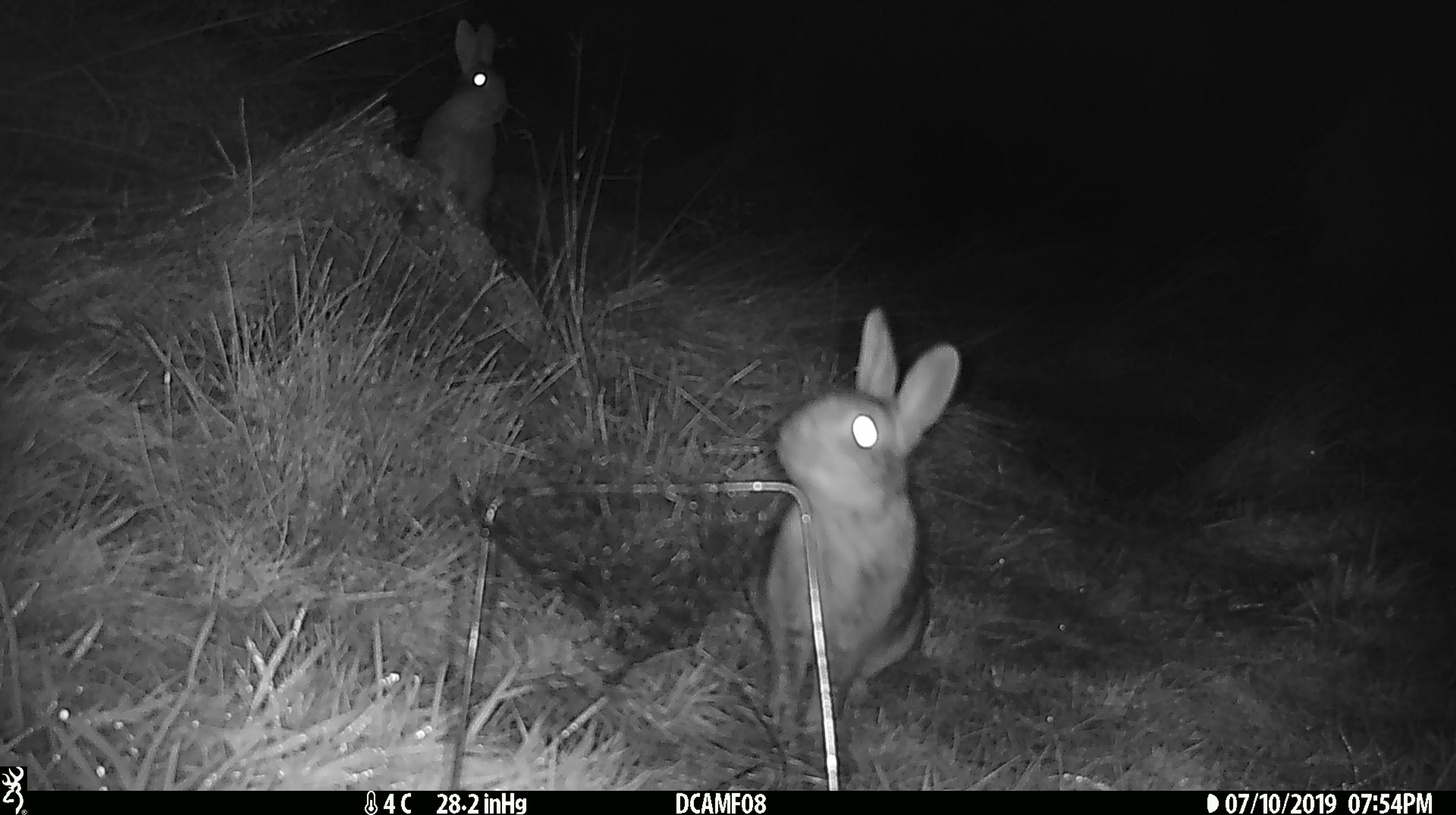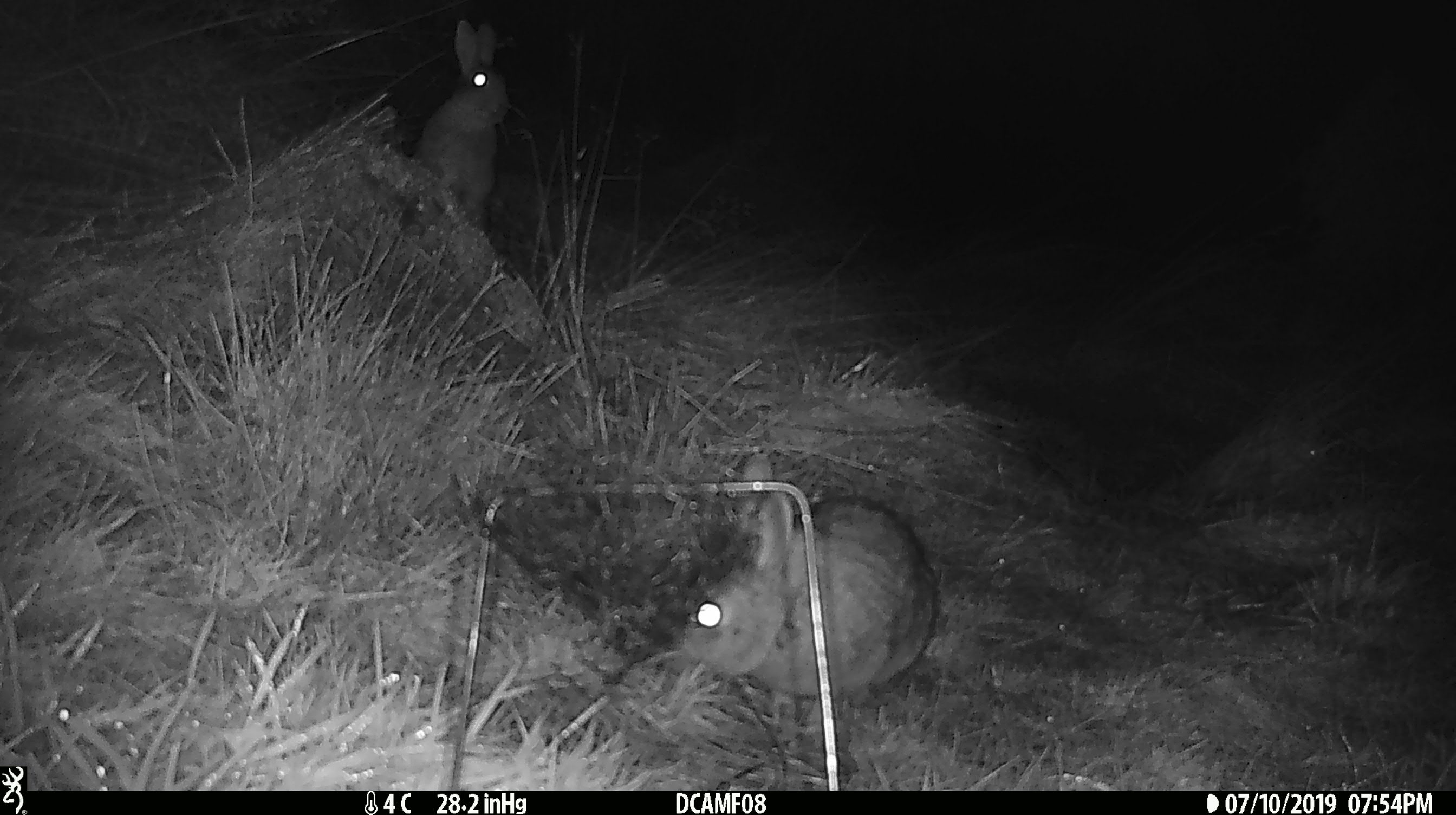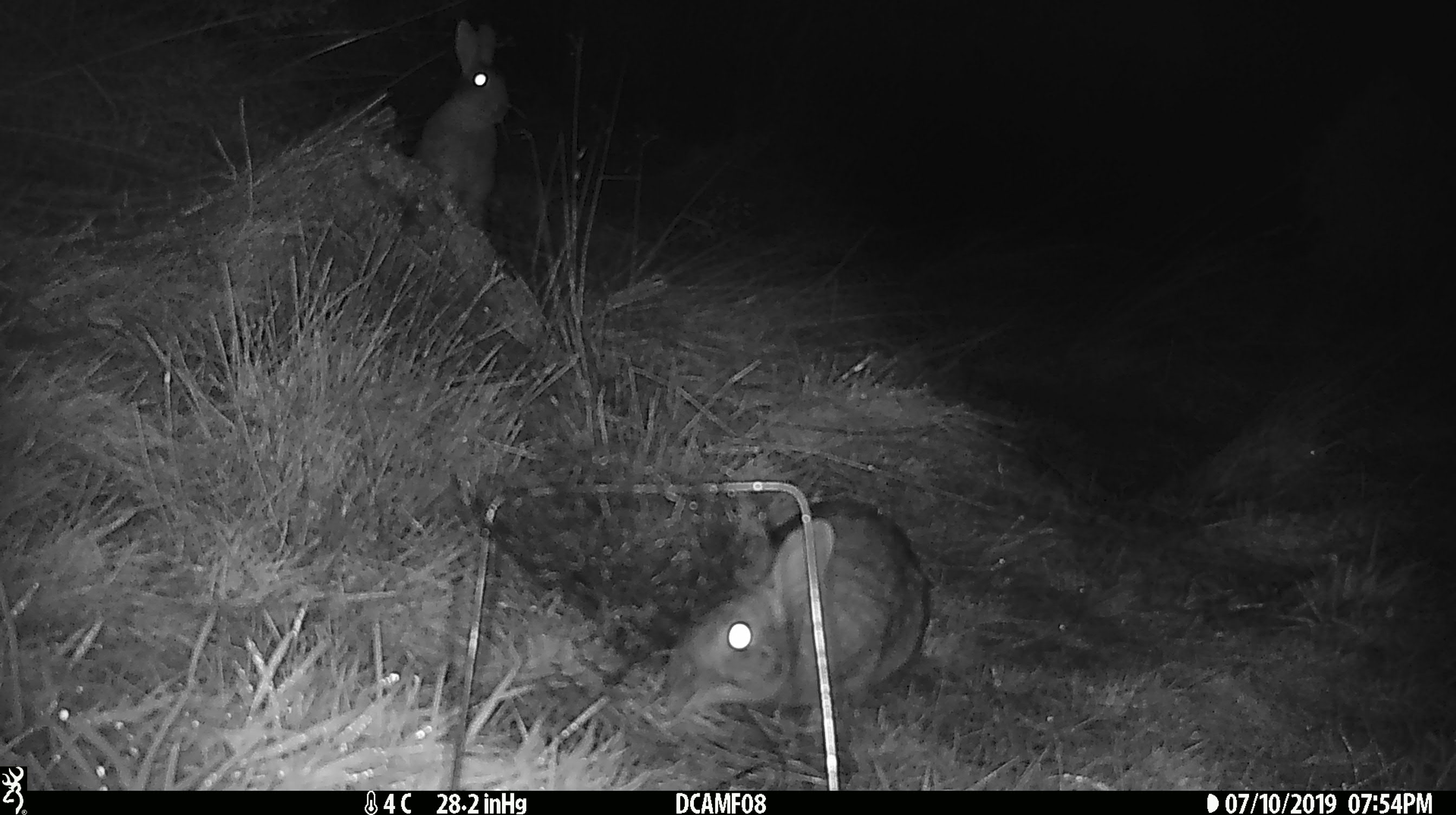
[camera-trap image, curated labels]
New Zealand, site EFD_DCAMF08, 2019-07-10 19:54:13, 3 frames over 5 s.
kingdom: Animalia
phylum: Chordata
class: Mammalia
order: Lagomorpha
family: Leporidae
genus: Oryctolagus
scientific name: Oryctolagus cuniculus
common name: european rabbit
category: rabbit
Rabbit (european rabbit) (Oryctolagus cuniculus).